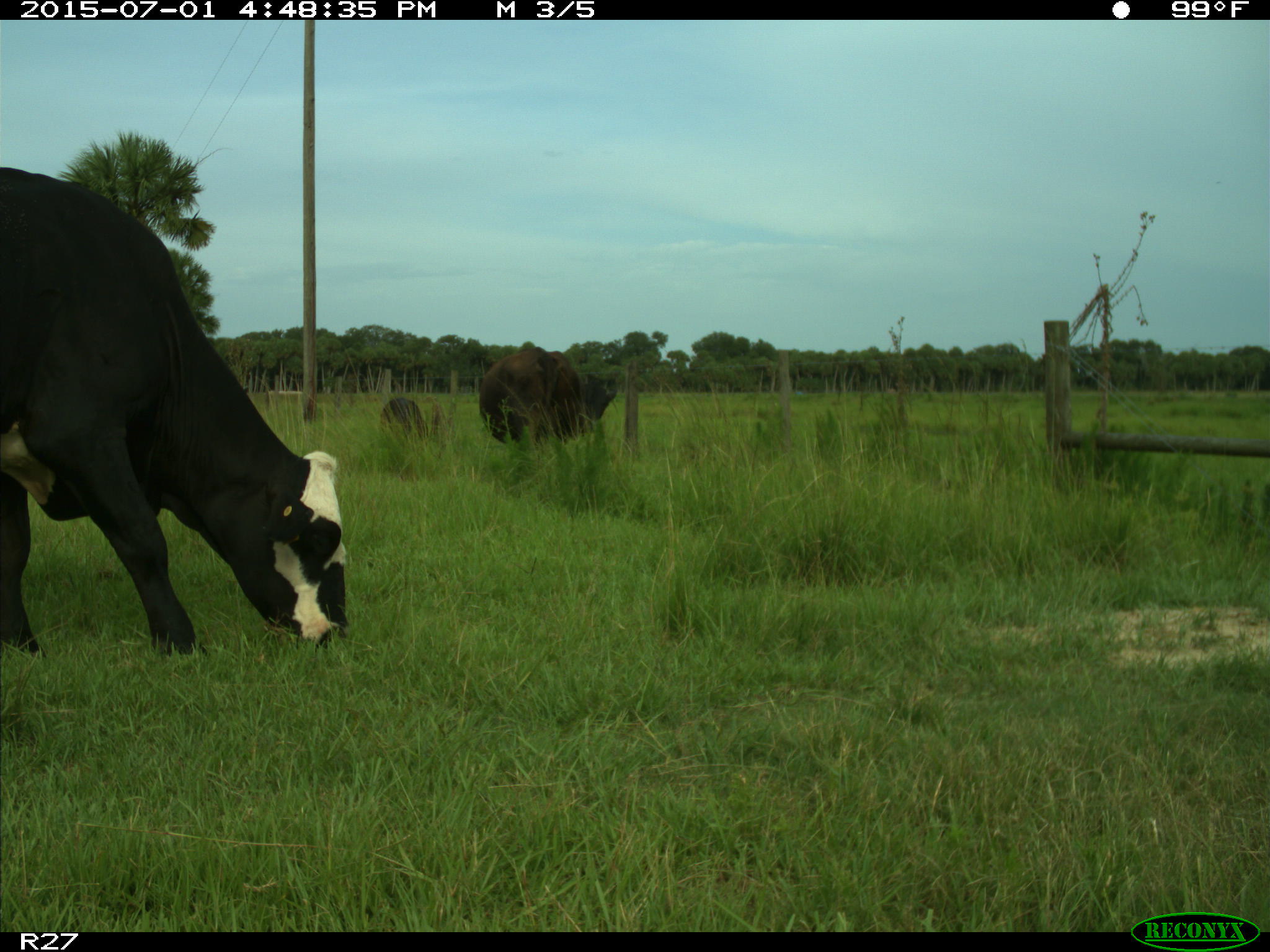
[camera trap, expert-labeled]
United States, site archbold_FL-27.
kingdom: Animalia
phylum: Chordata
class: Mammalia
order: Artiodactyla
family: Bovidae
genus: Bos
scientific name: Bos taurus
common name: domestic cow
Bos taurus (domestic cow).